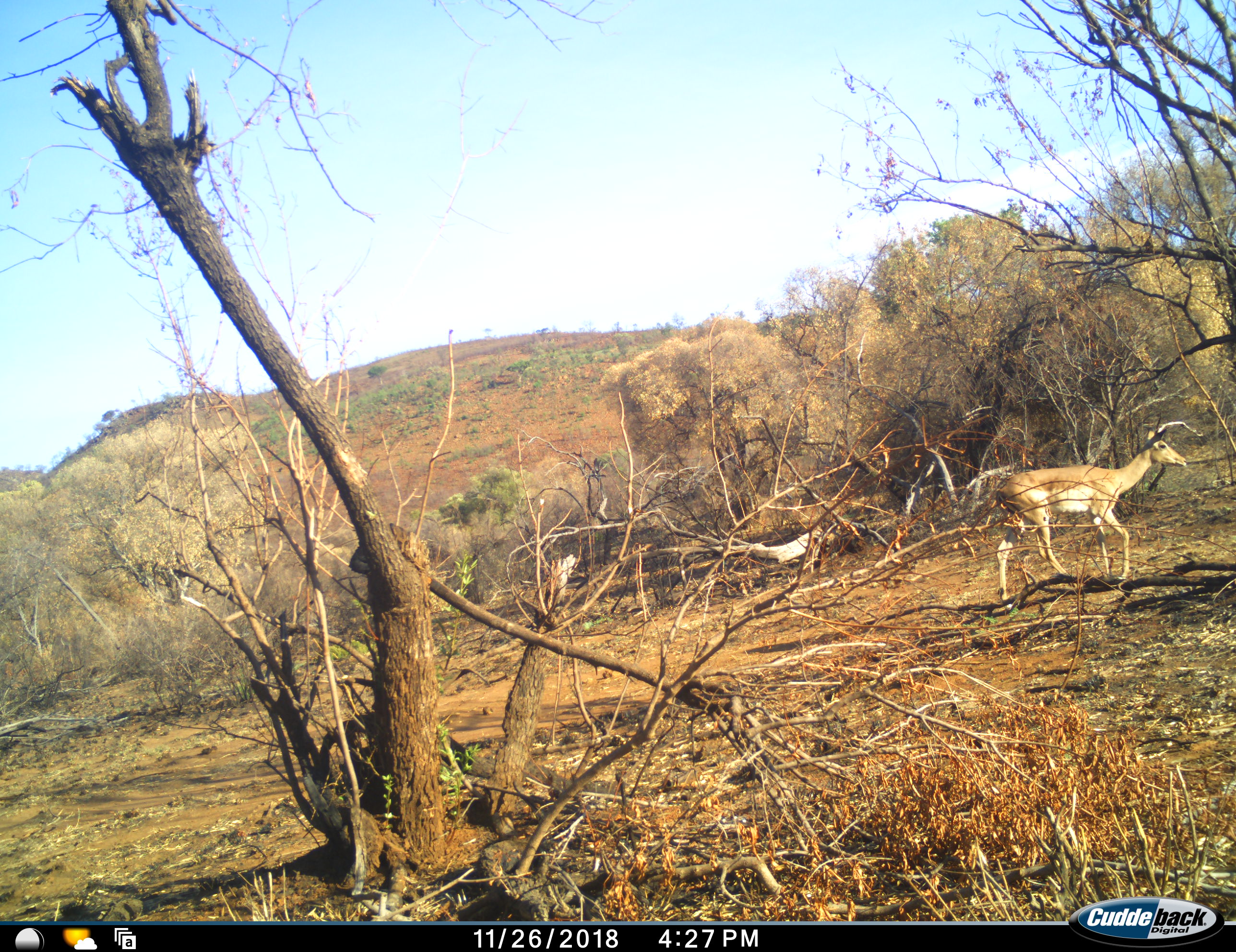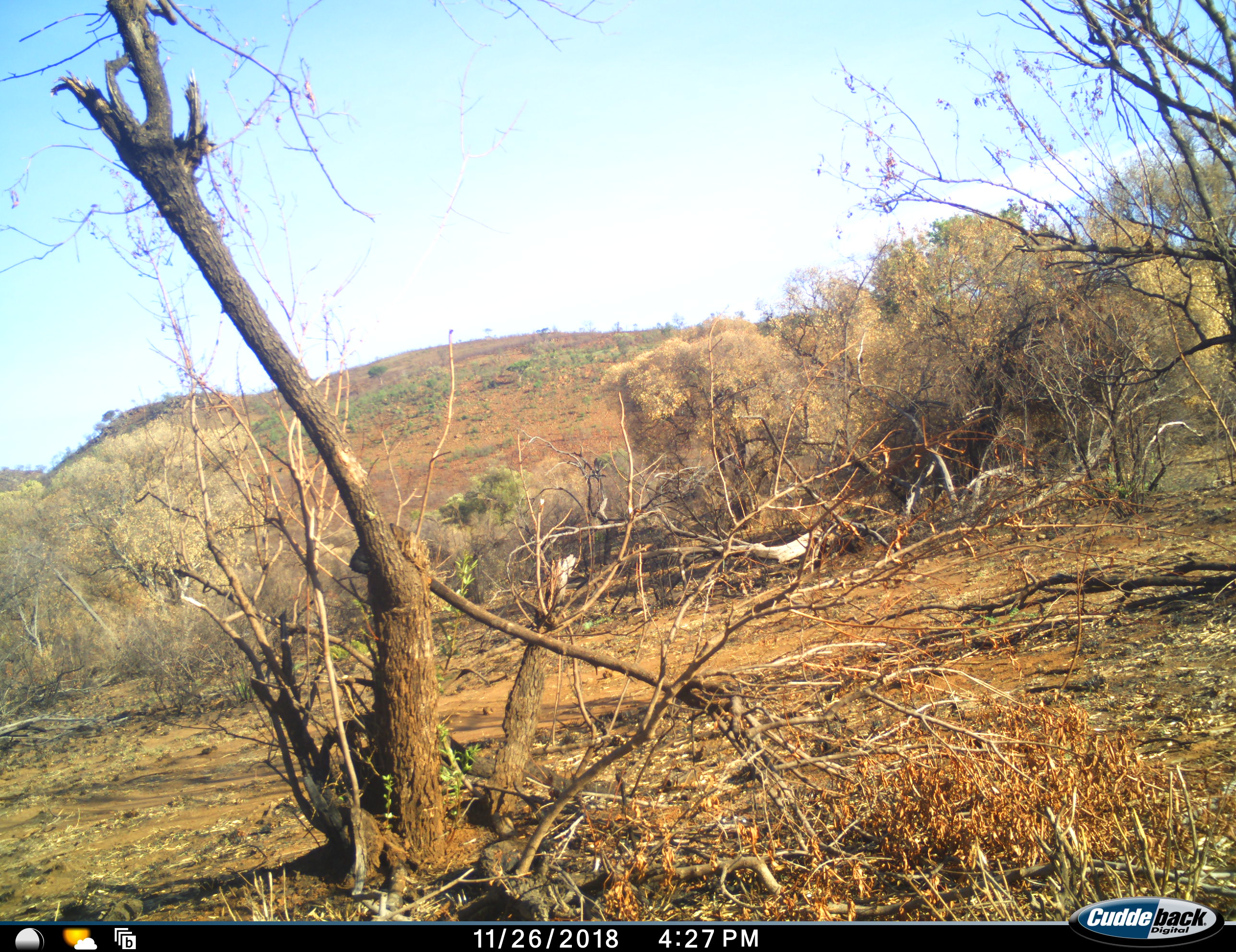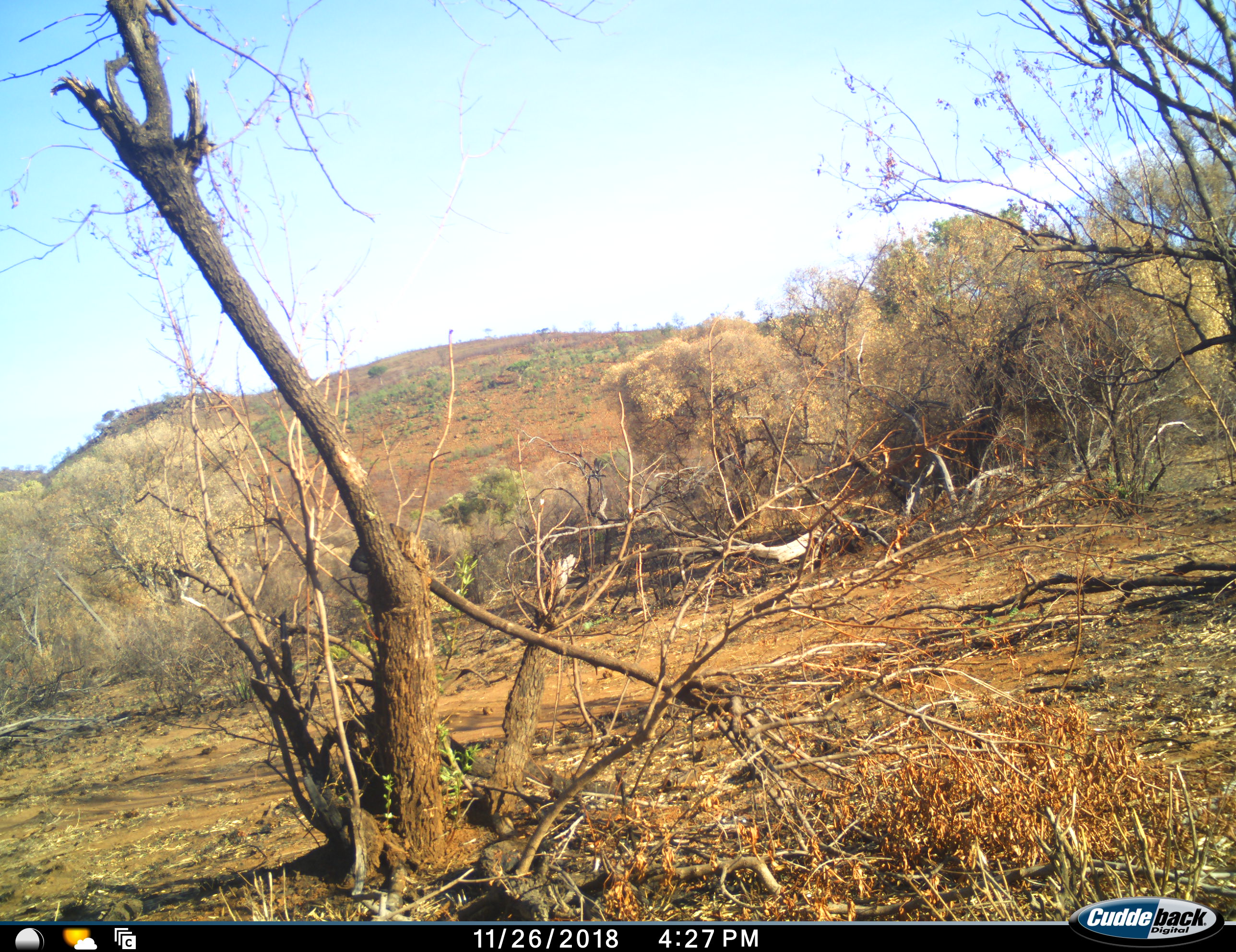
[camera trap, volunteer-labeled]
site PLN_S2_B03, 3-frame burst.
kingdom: Animalia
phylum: Chordata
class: Mammalia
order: Artiodactyla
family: Bovidae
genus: Aepyceros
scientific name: Aepyceros melampus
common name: impala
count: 1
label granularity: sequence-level